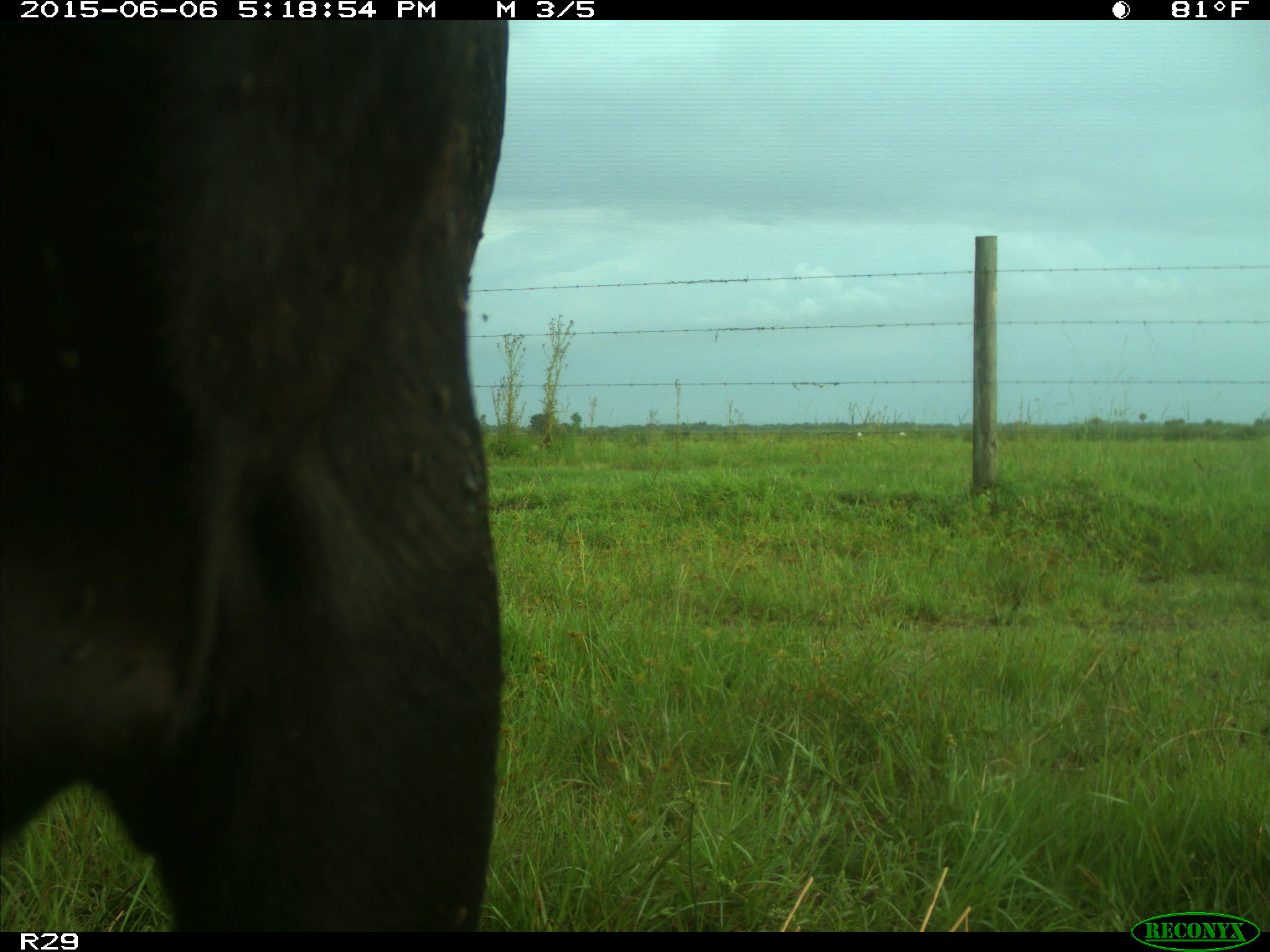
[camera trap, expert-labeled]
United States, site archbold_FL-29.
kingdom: Animalia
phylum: Chordata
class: Mammalia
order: Artiodactyla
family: Bovidae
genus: Bos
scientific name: Bos taurus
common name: domestic cow